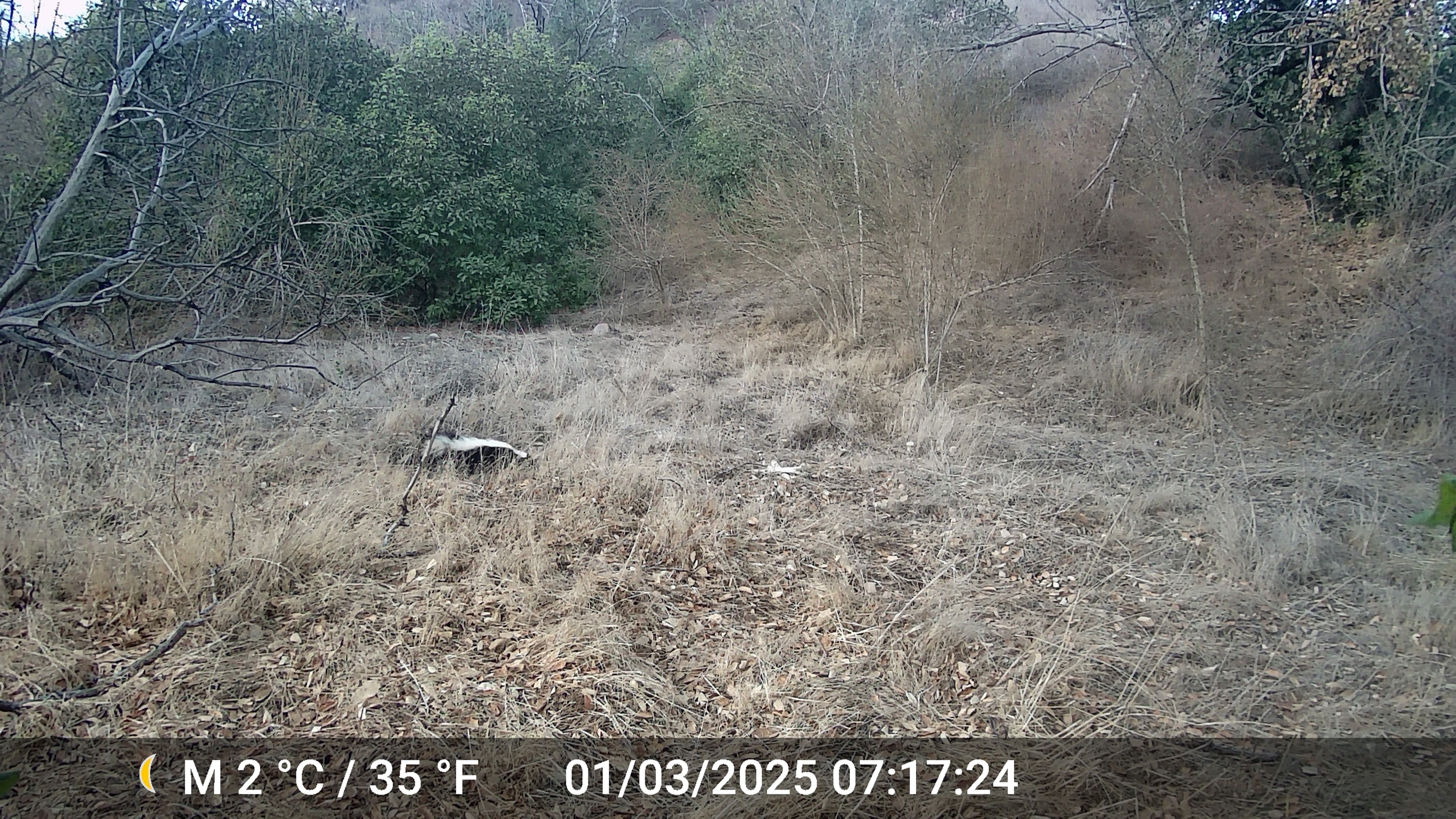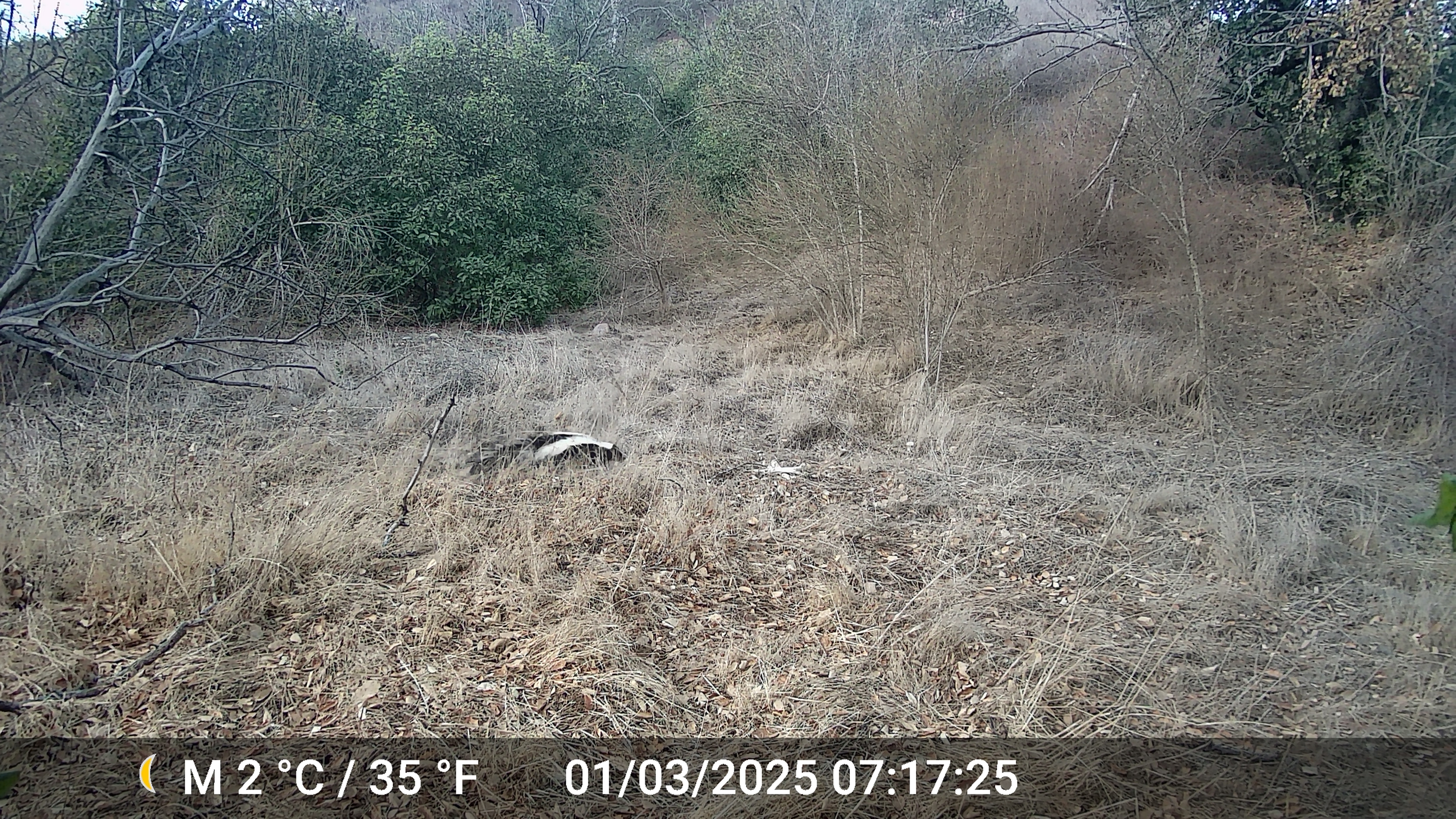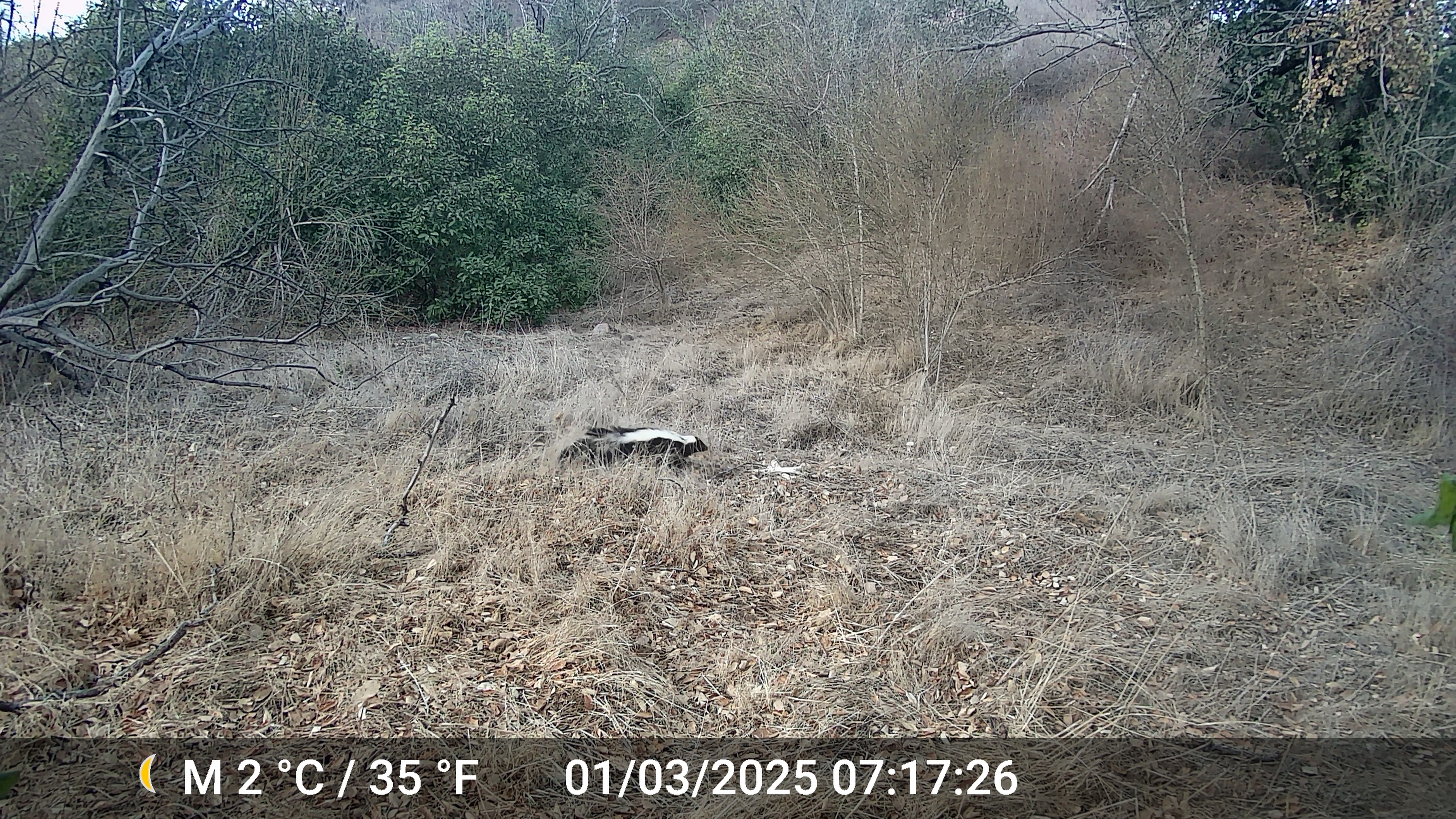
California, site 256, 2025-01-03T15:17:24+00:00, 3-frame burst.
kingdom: Animalia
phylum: Chordata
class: Mammalia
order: Carnivora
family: Mephitidae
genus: Mephitis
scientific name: Mephitis mephitis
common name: striped skunk